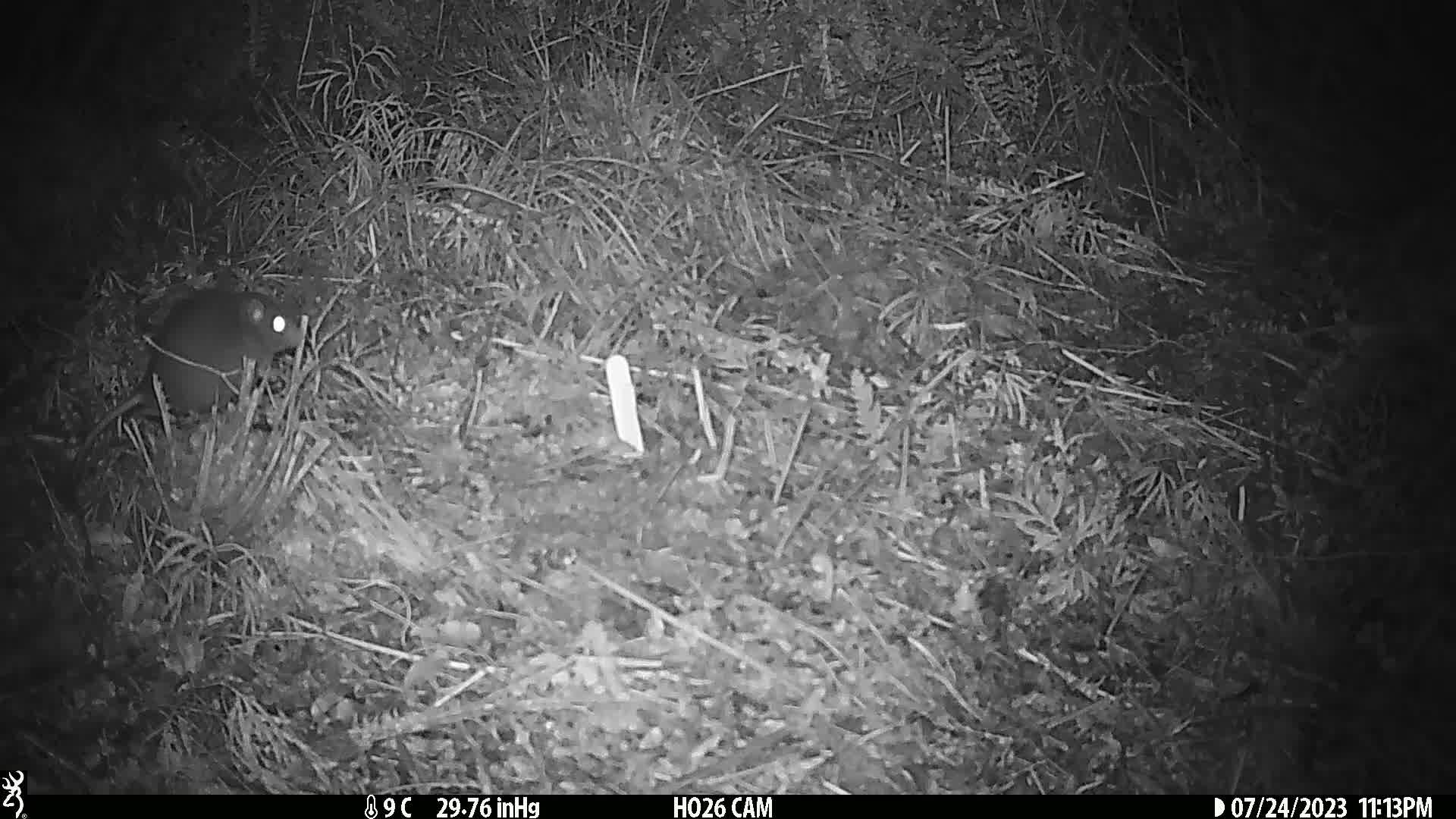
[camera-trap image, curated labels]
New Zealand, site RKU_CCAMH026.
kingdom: Animalia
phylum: Chordata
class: Mammalia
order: Rodentia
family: Muridae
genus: Rattus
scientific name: Rattus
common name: rat